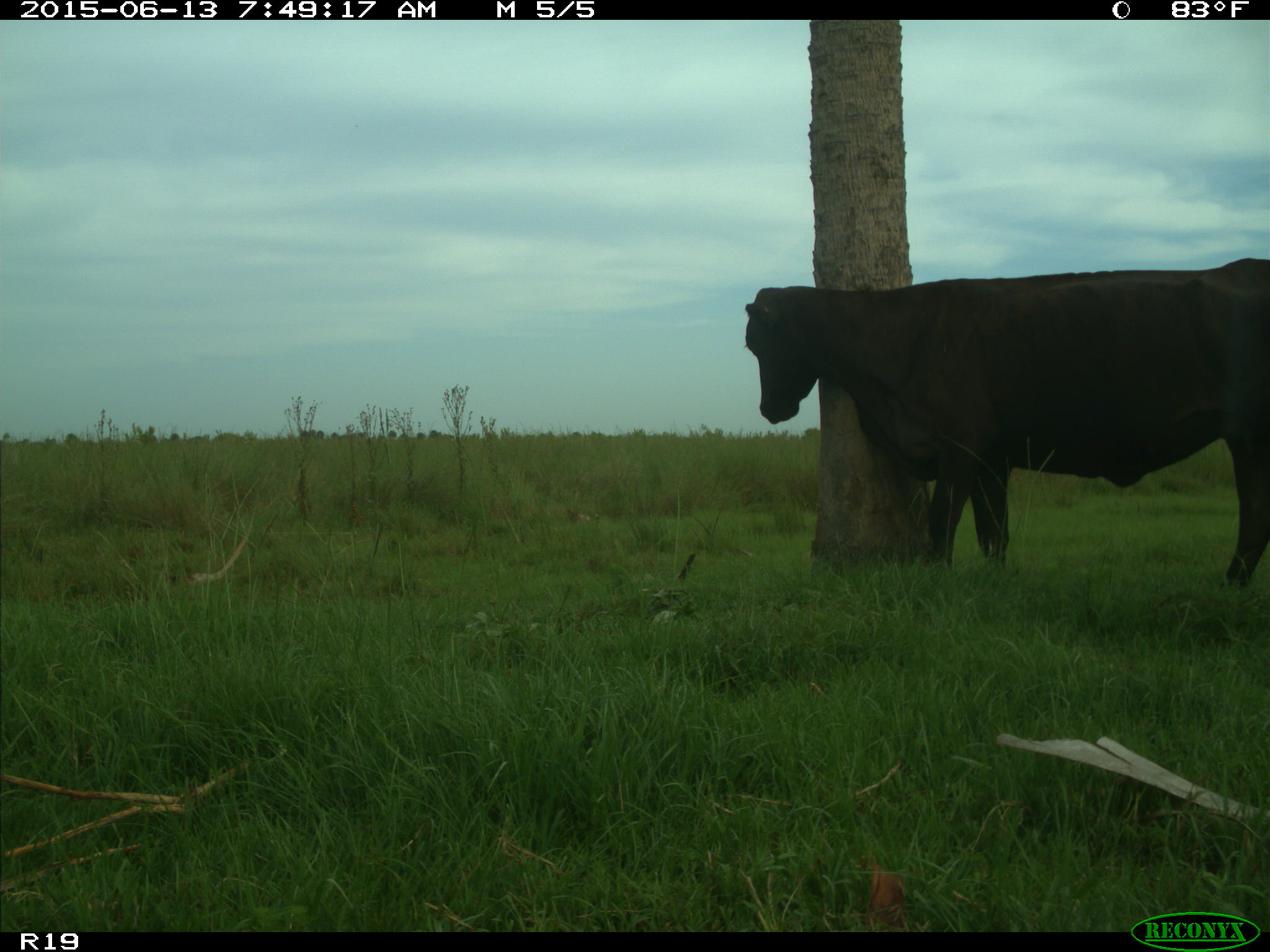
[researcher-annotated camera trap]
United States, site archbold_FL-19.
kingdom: Animalia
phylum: Chordata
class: Mammalia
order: Artiodactyla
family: Bovidae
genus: Bos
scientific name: Bos taurus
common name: domestic cow